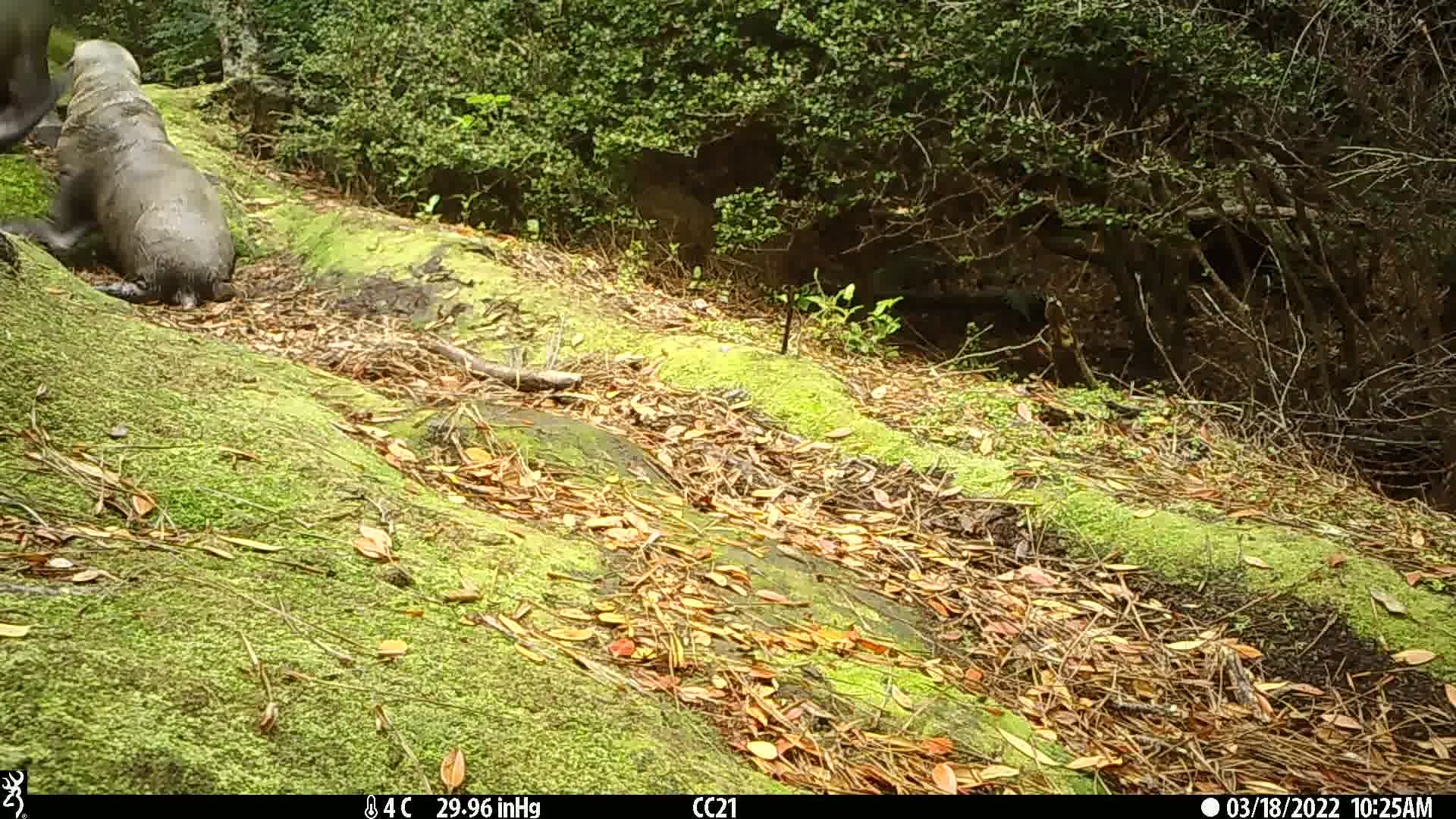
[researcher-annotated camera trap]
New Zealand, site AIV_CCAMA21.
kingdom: Animalia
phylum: Chordata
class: Mammalia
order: Carnivora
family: Otariidae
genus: Phocarctos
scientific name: Phocarctos hookeri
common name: new zealand sea lion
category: sealion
Sealion (new zealand sea lion) (Phocarctos hookeri).